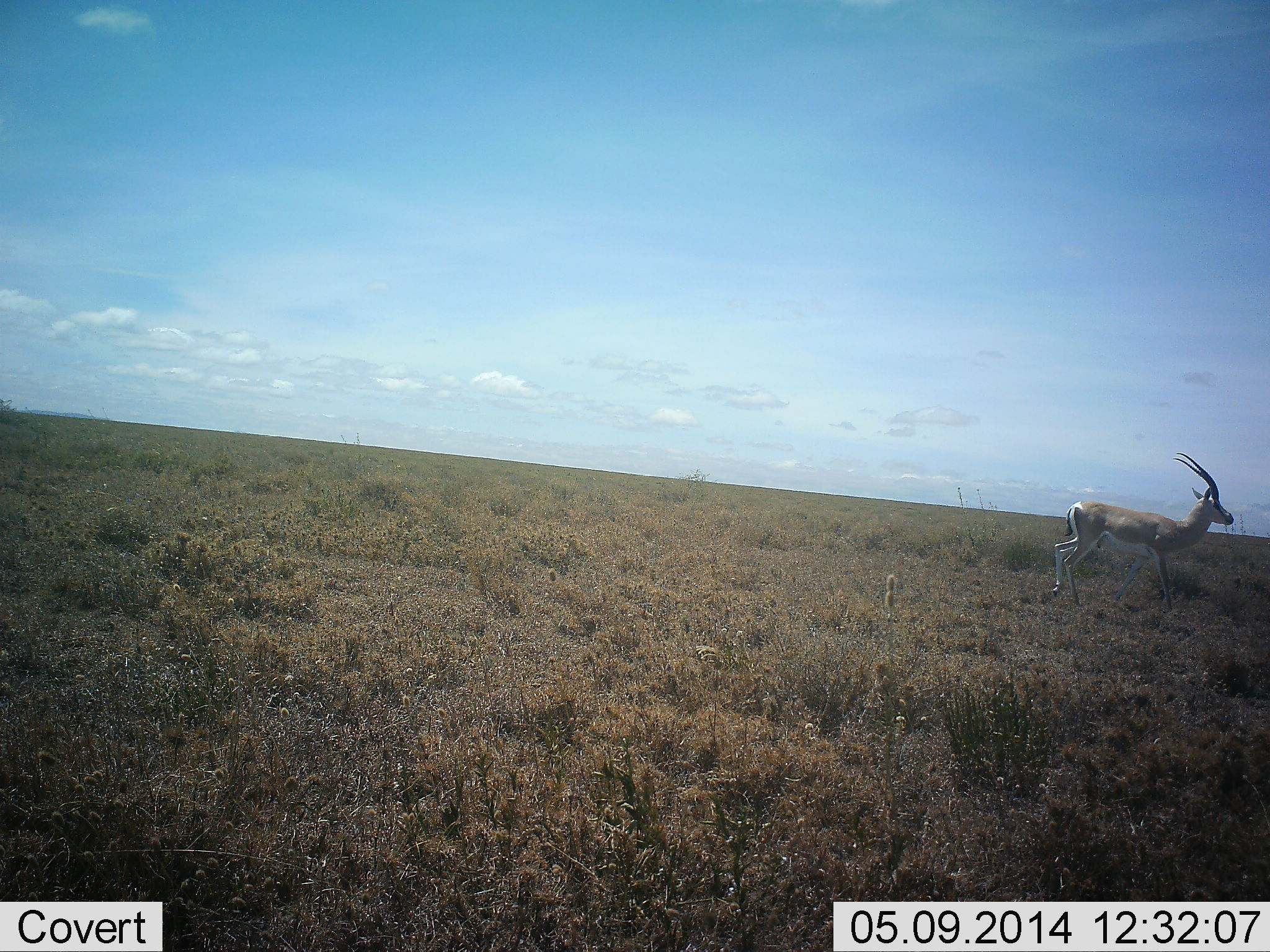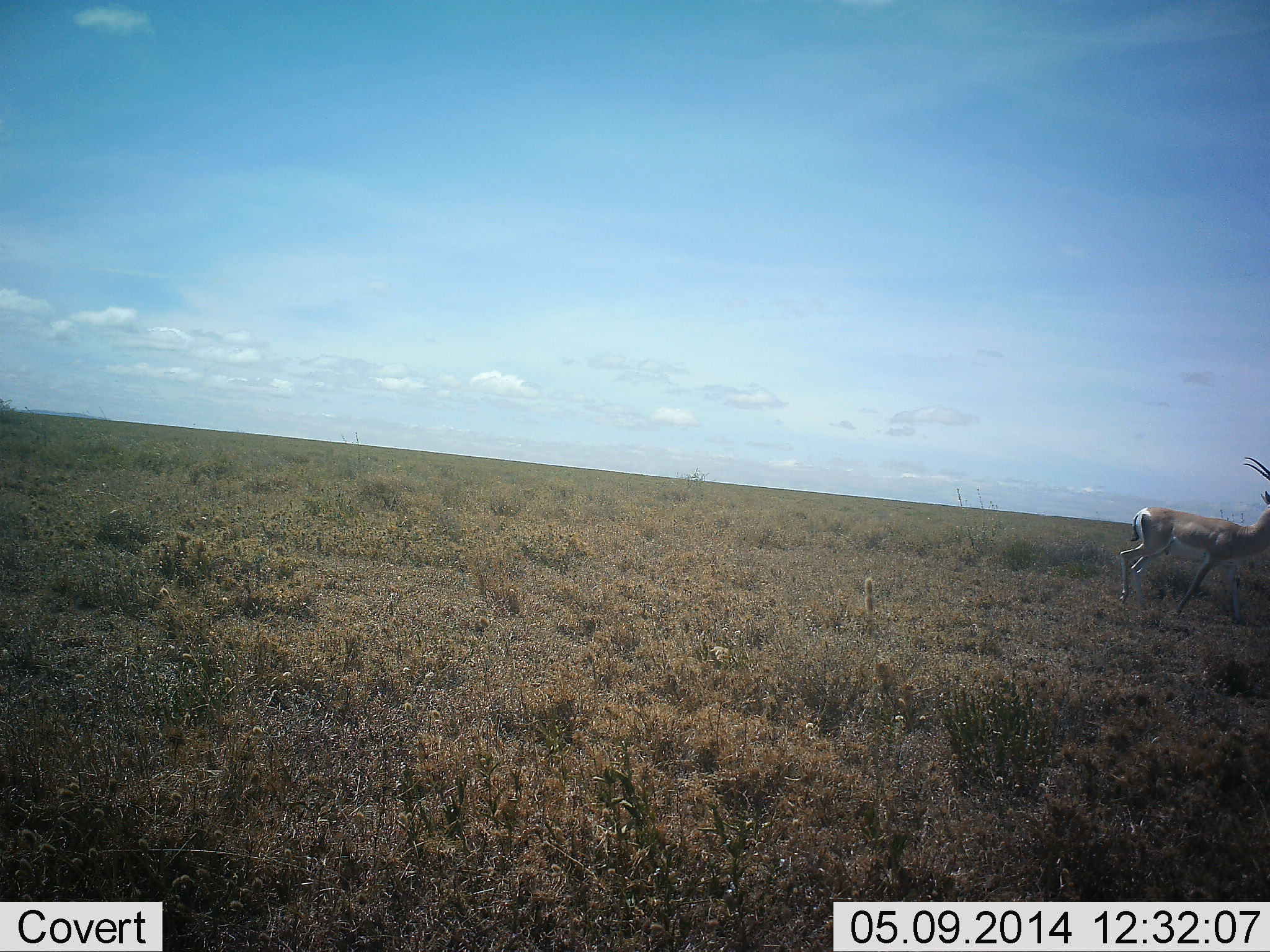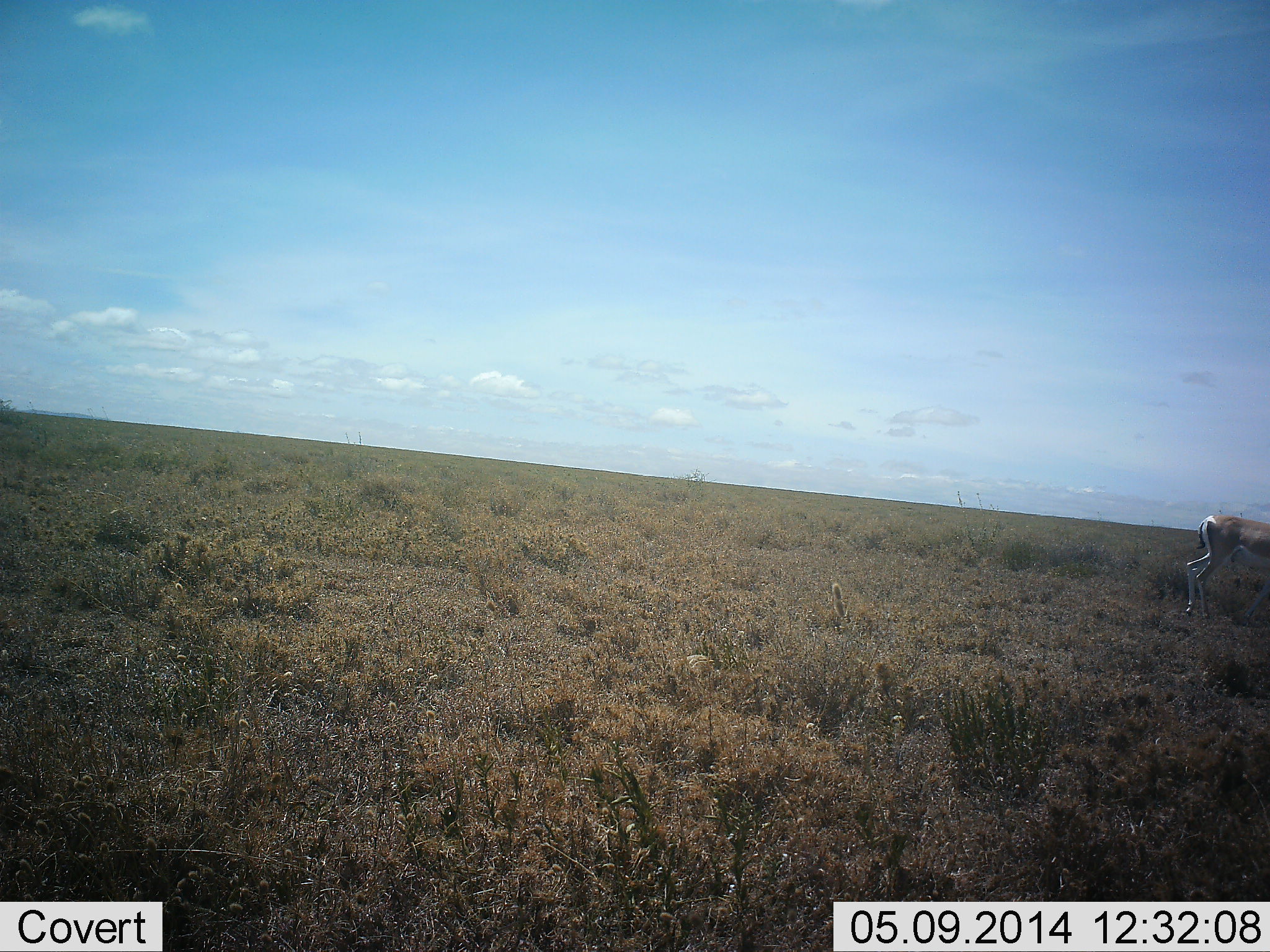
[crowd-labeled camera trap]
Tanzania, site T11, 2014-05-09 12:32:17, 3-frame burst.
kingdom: Animalia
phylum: Chordata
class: Mammalia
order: Artiodactyla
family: Bovidae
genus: Nanger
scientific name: Nanger granti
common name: grant's gazelle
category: gazellegrants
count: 1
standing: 0%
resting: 0%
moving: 100%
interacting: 0%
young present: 0%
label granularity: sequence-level